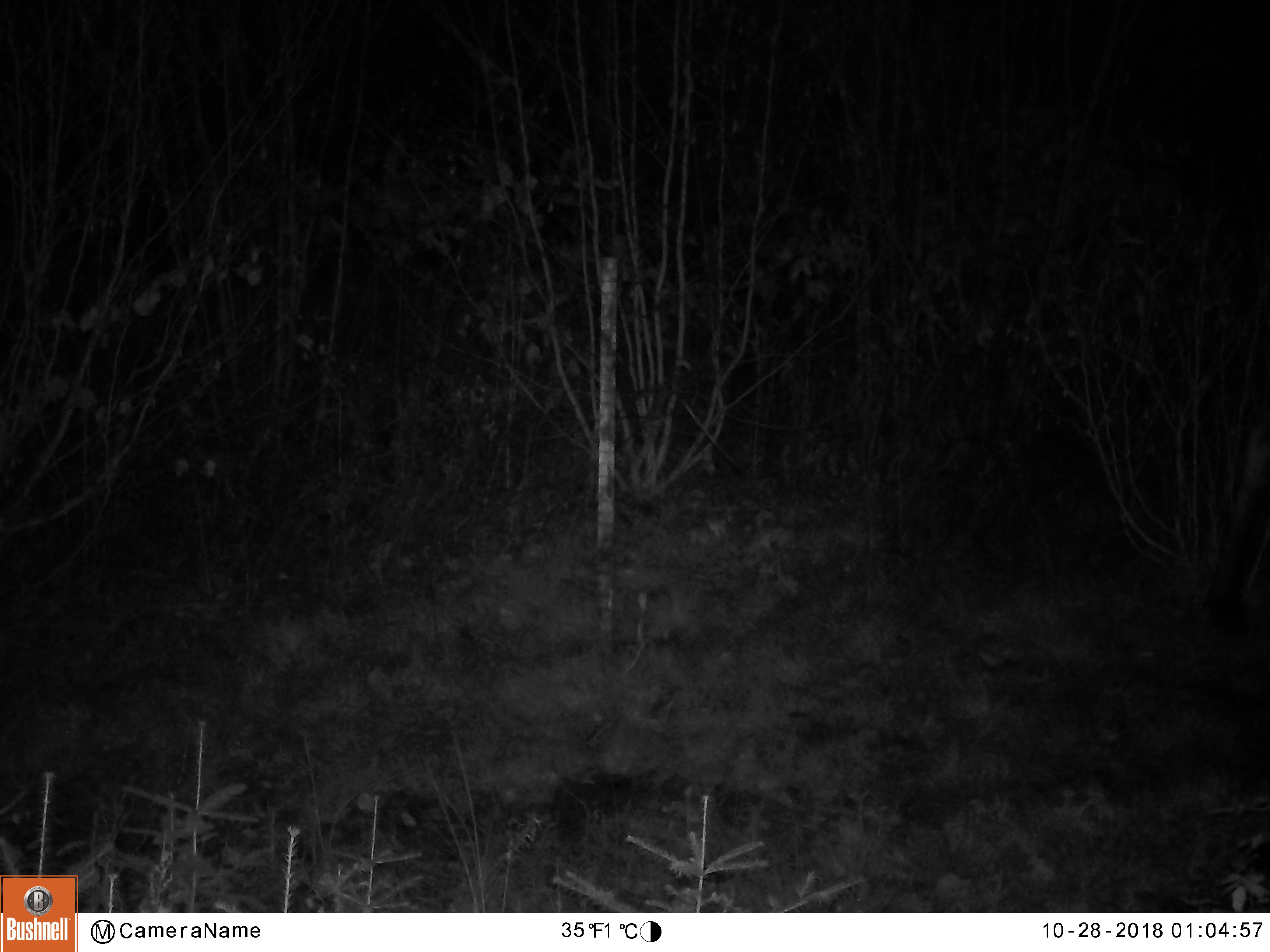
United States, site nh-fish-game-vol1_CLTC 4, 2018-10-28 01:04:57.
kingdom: Animalia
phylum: Chordata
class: Mammalia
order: Artiodactyla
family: Cervidae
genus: Alces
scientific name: Alces alces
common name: moose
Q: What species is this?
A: Moose (Alces alces).